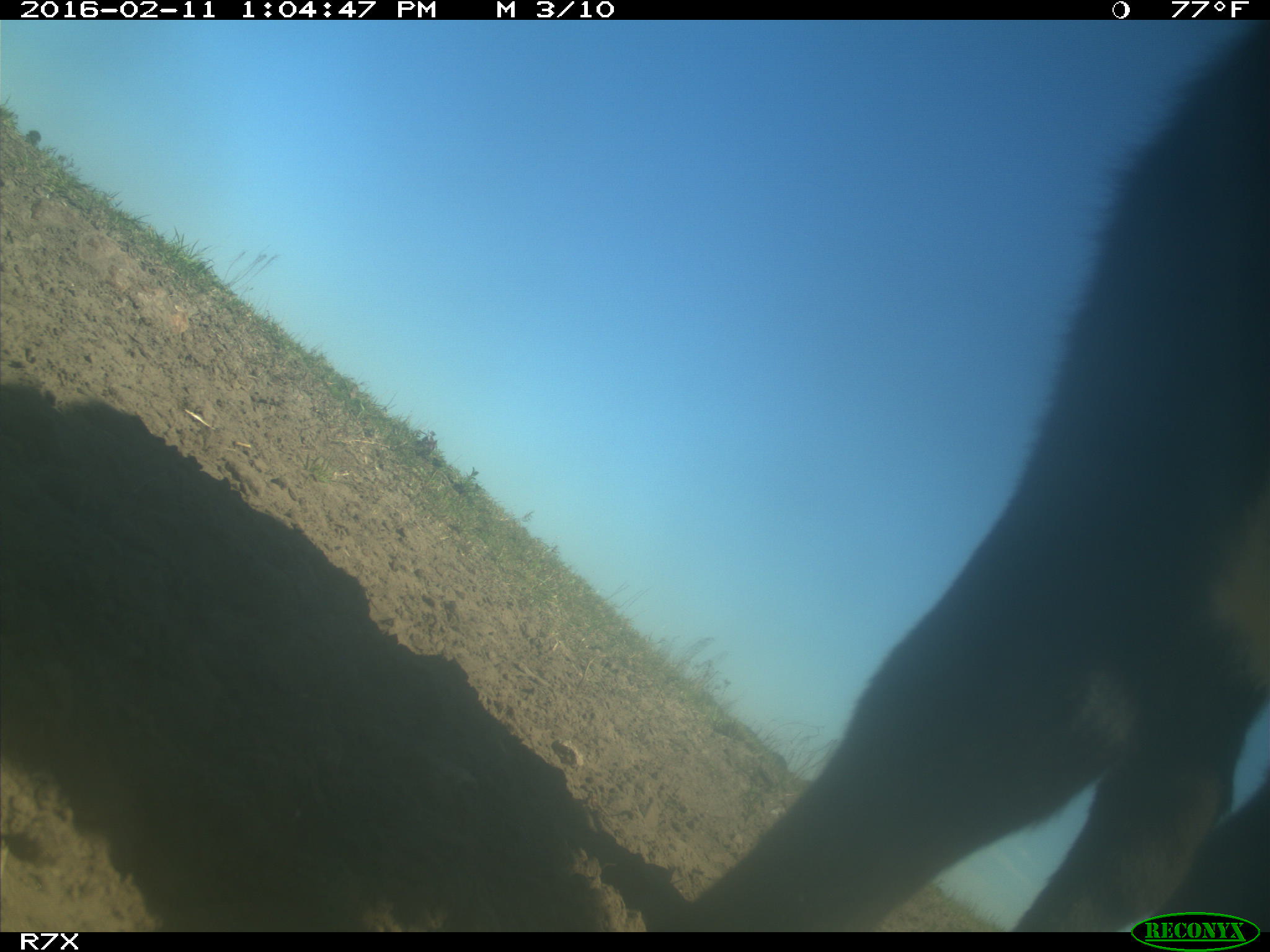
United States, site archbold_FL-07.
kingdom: Animalia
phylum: Chordata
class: Mammalia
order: Artiodactyla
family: Bovidae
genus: Bos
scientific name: Bos taurus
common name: domestic cow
Bos taurus (domestic cow).